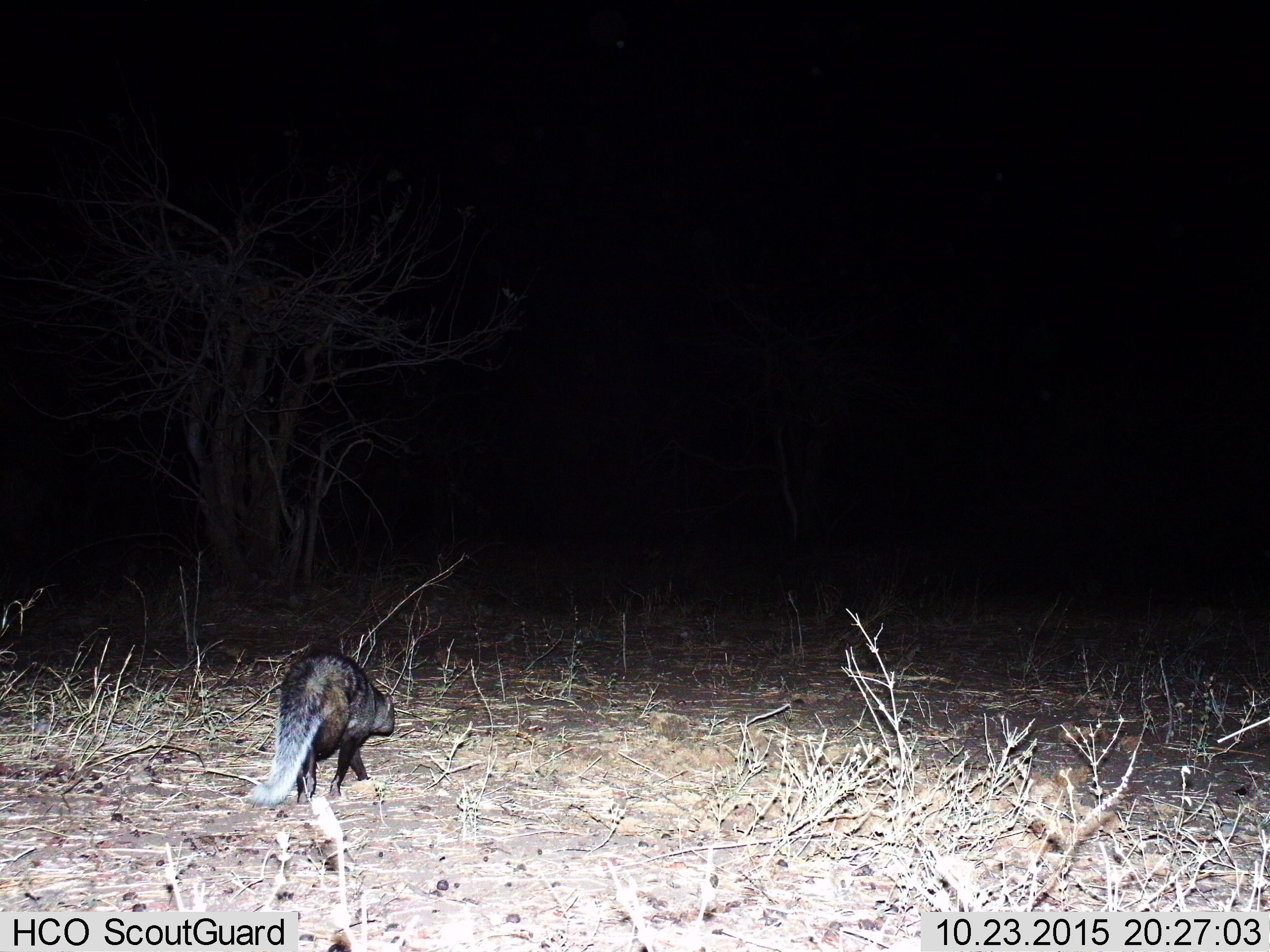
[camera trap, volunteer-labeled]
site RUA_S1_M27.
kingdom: Animalia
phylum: Chordata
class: Mammalia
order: Carnivora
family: Herpestidae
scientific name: Herpestidae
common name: mongoose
Mongoose (Herpestidae), count 1. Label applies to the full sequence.